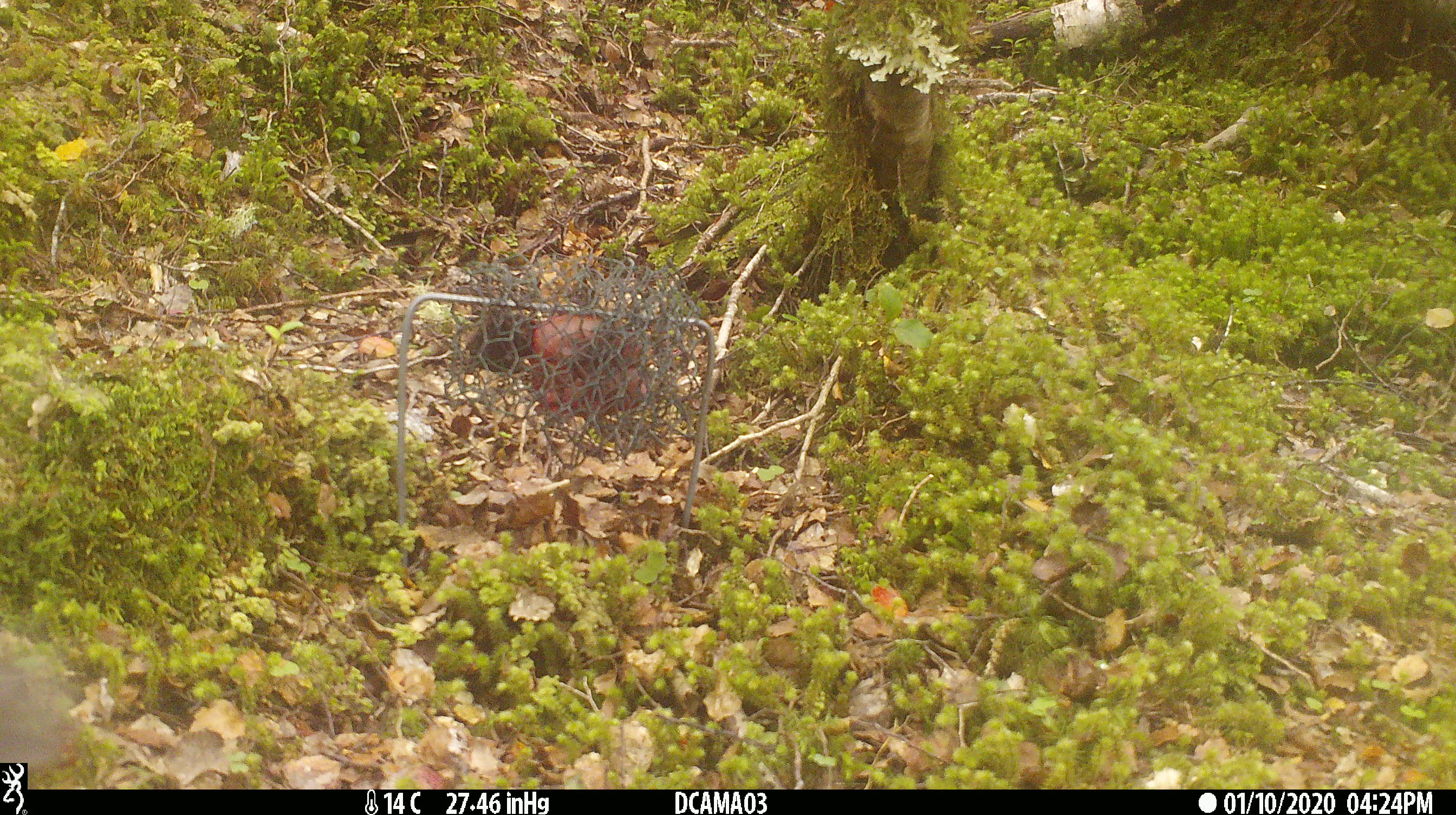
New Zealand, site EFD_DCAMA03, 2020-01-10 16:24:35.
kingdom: Animalia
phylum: Chordata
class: Aves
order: Passeriformes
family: Petroicidae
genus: Petroica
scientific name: Petroica australis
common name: new zealand robin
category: robin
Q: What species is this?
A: Robin (new zealand robin) (Petroica australis).